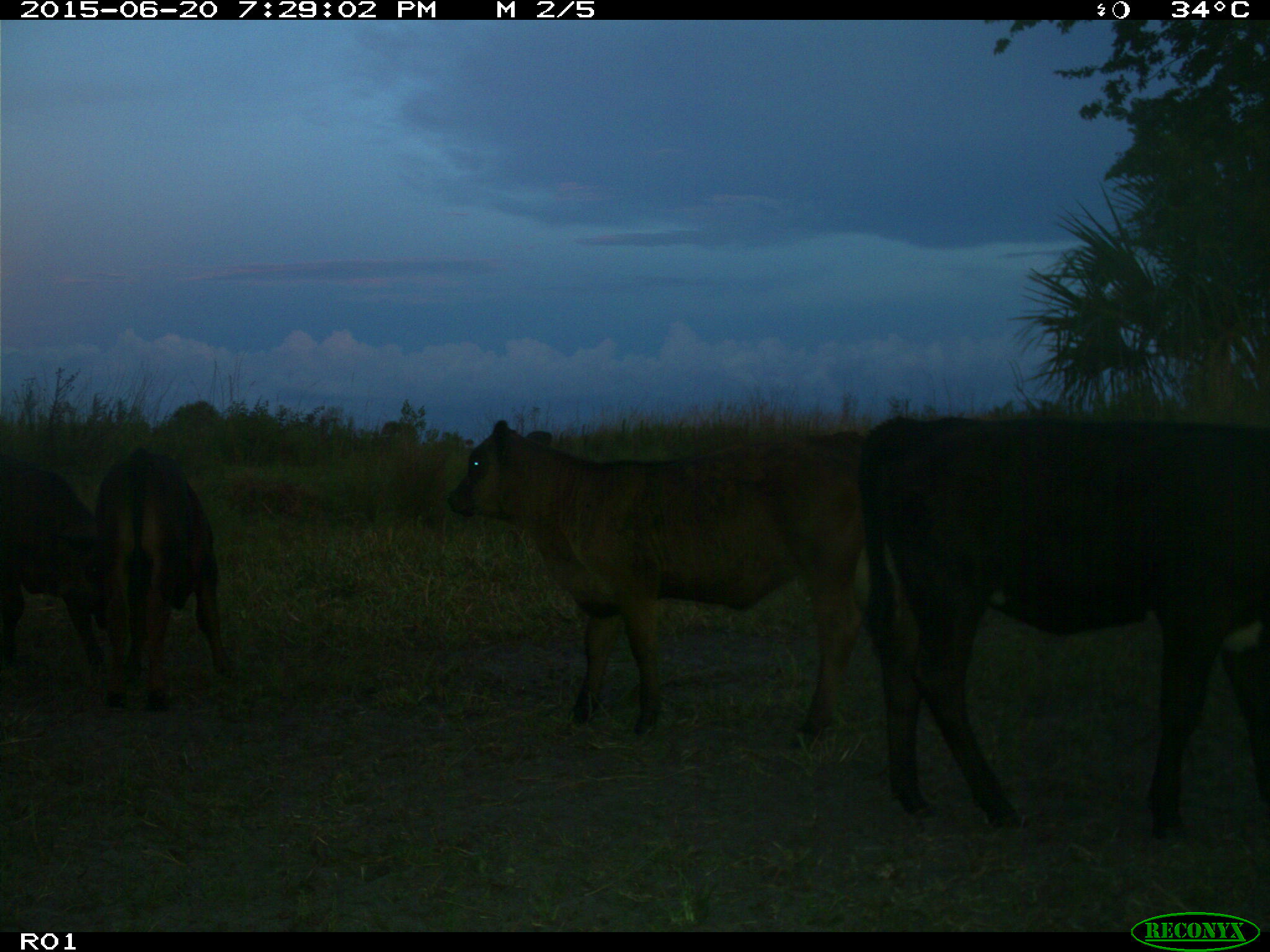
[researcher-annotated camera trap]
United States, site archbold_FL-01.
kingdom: Animalia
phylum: Chordata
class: Mammalia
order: Artiodactyla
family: Bovidae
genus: Bos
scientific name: Bos taurus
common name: domestic cow